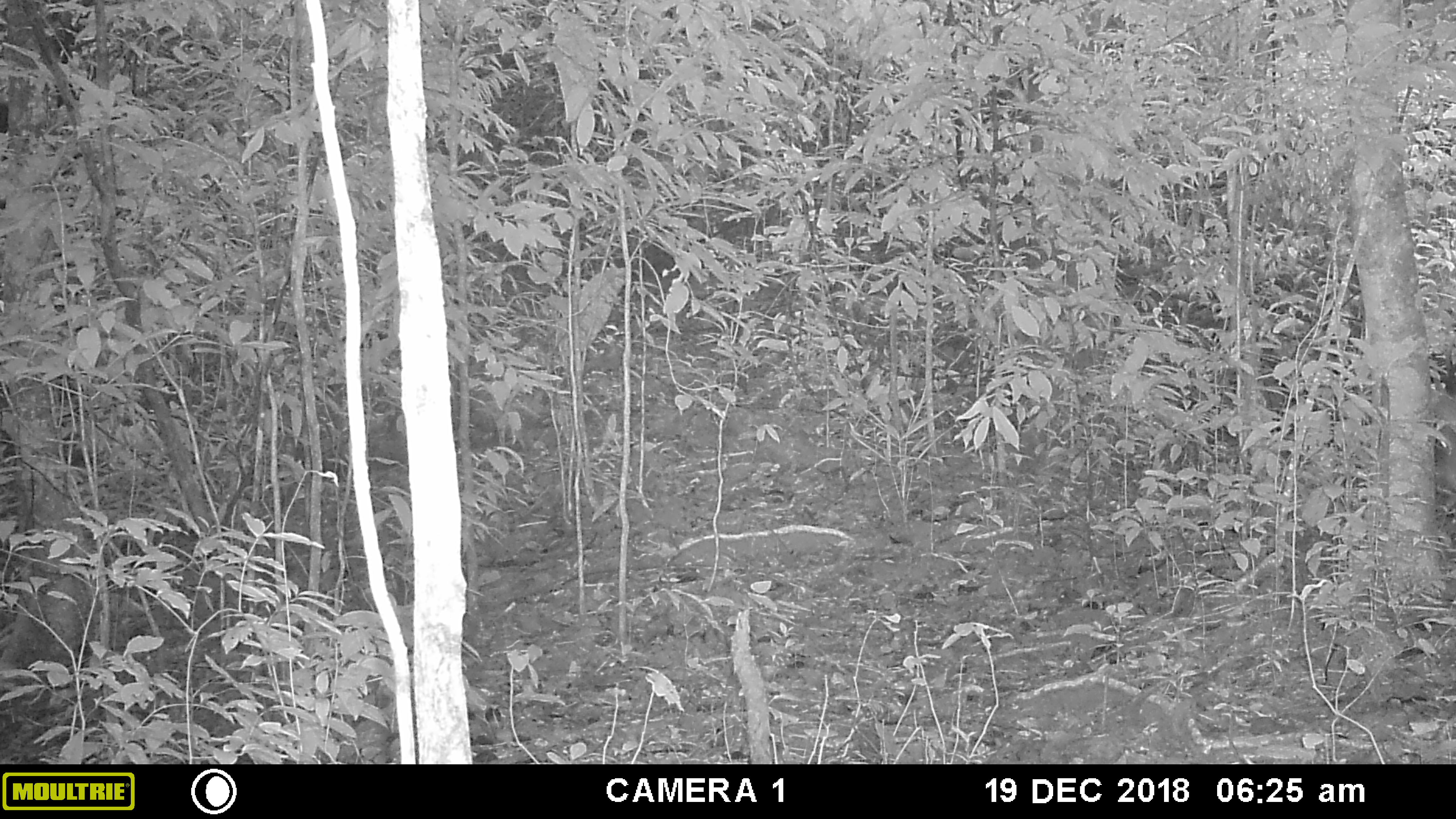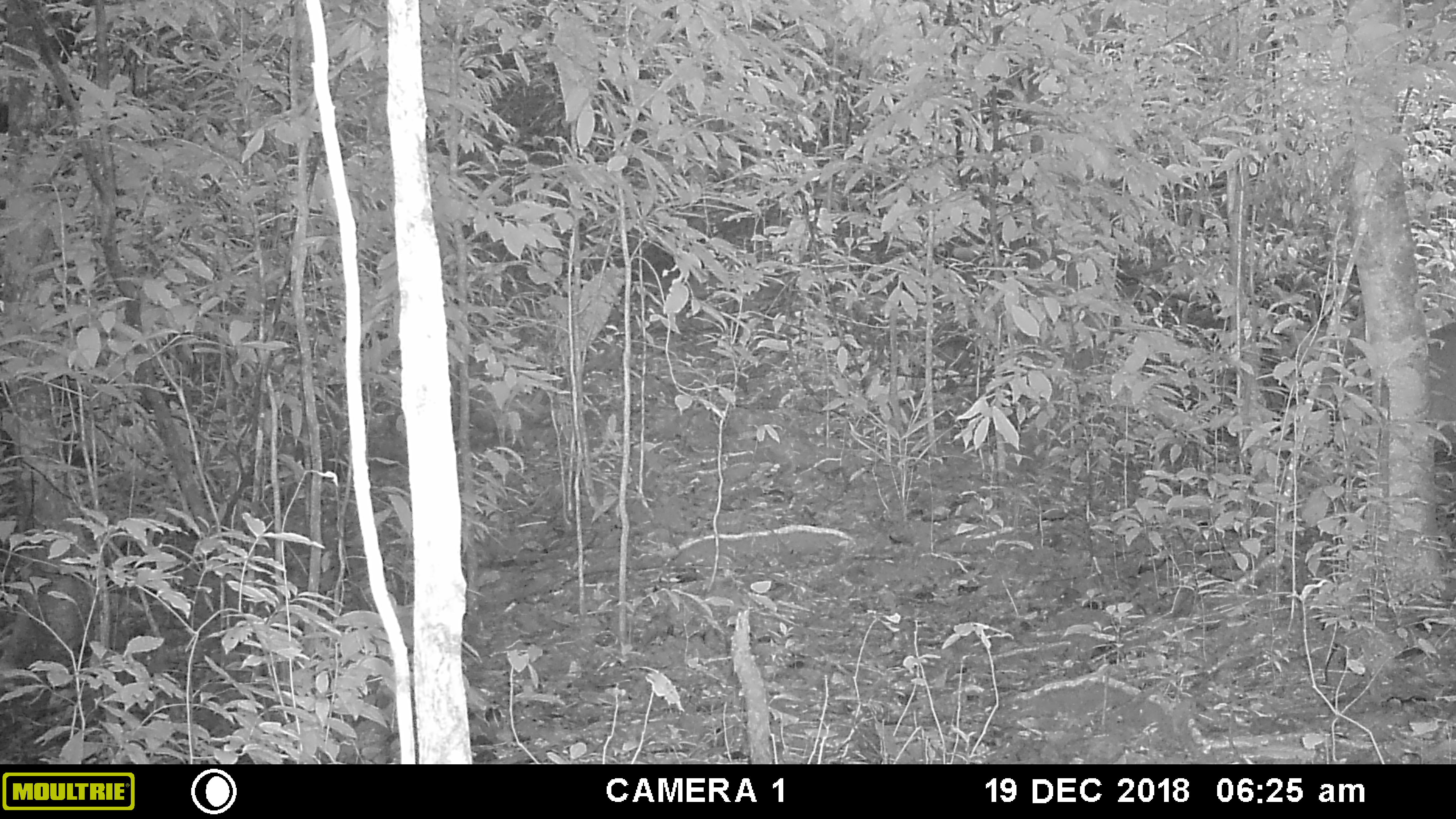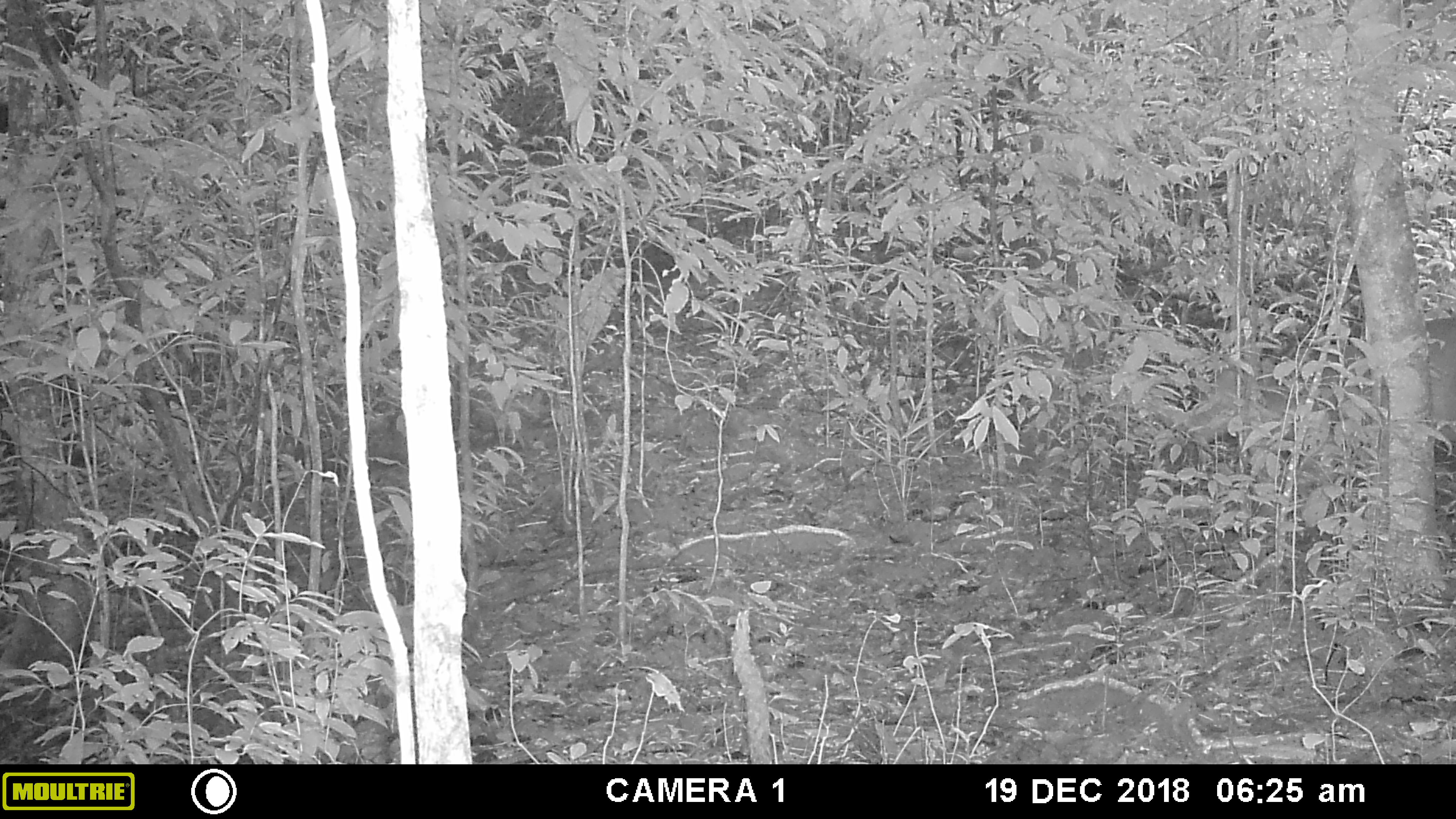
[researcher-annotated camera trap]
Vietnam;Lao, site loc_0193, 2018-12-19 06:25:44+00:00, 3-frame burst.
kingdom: Animalia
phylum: Chordata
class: Mammalia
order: Artiodactyla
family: Cervidae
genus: Muntiacus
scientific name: Muntiacus vuquangensis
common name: large-antlered muntjac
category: large antlered muntjac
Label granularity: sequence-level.